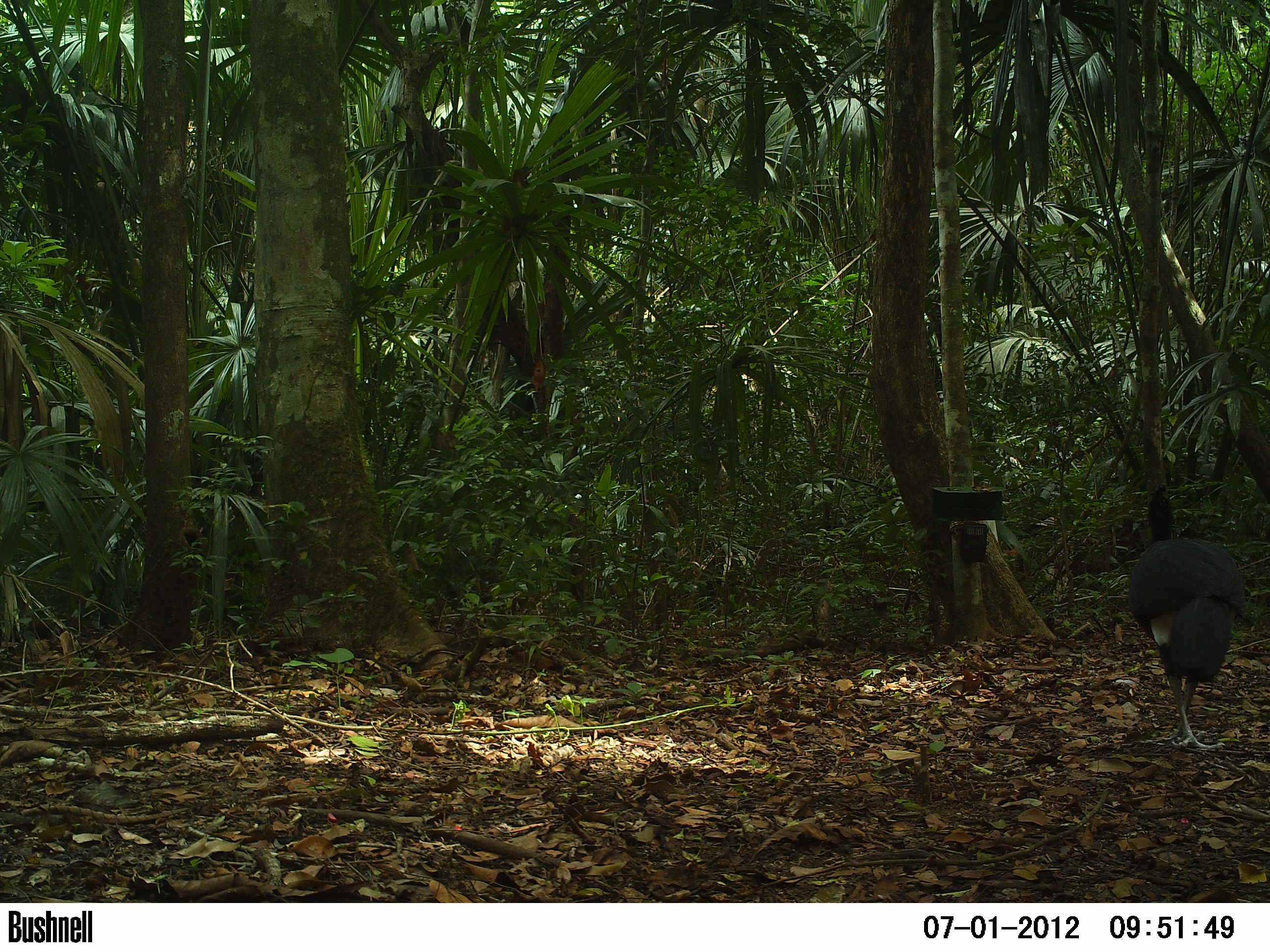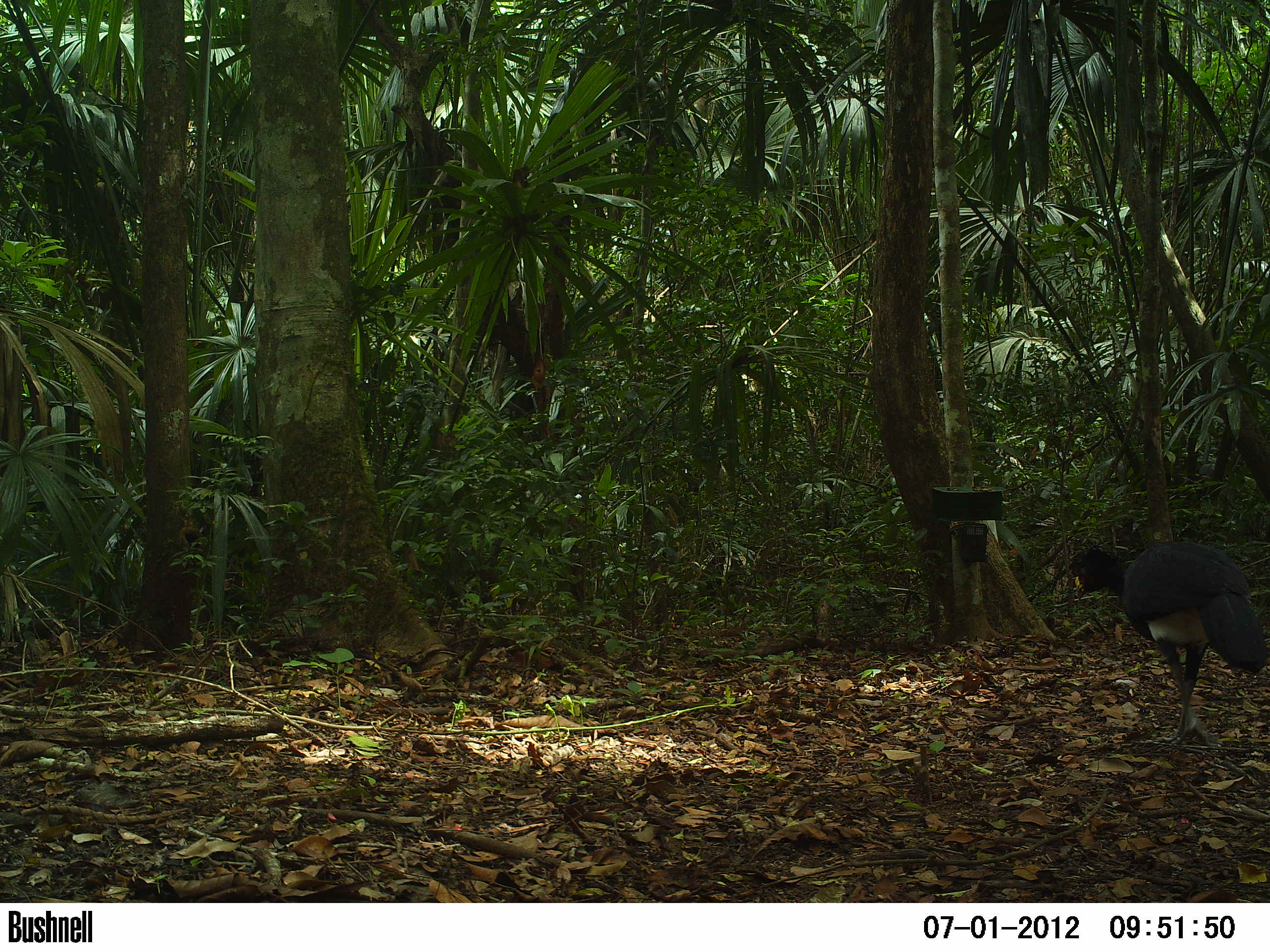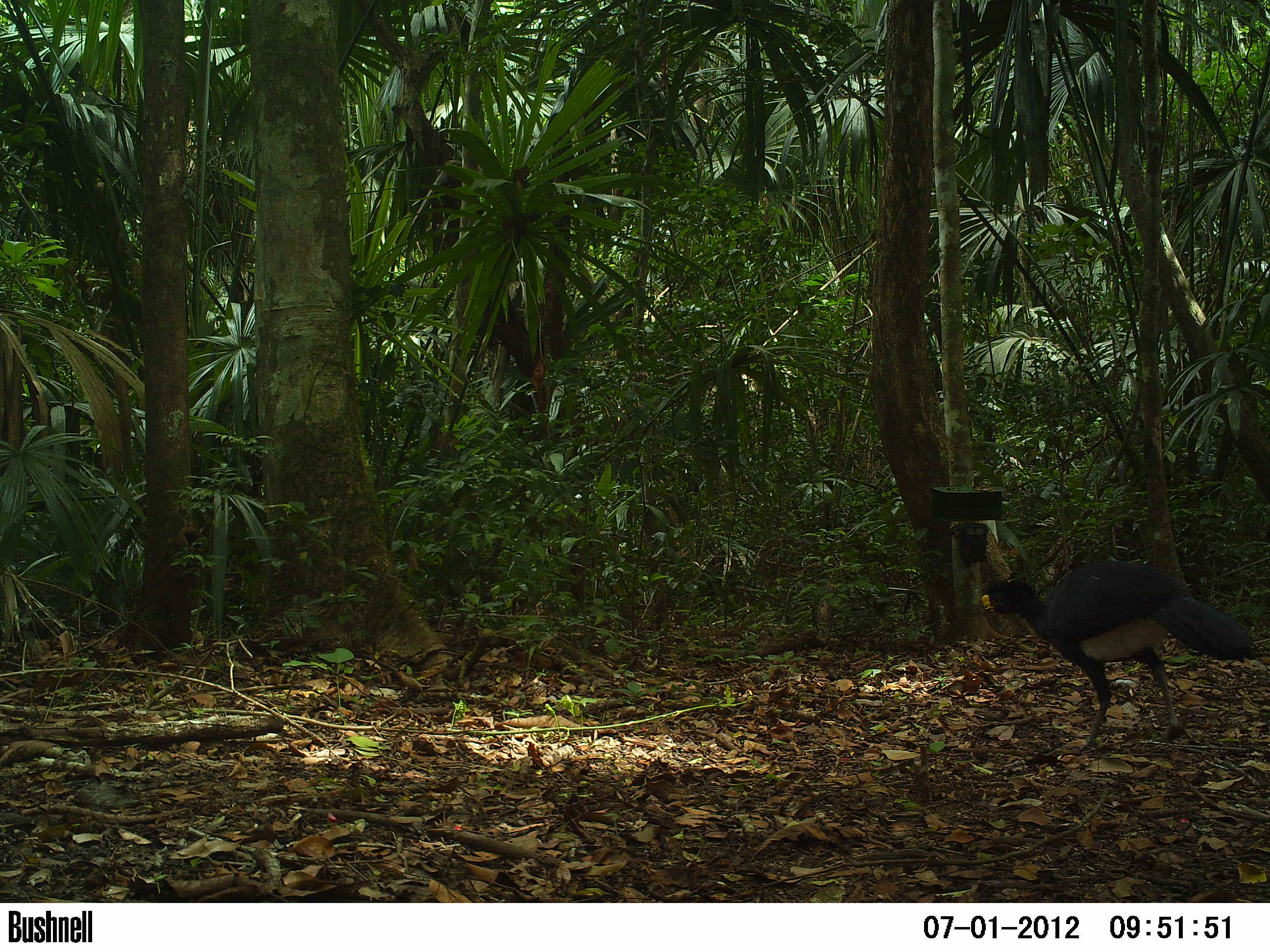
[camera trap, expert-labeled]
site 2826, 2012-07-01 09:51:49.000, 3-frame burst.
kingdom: Animalia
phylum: Chordata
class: Aves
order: Galliformes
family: Cracidae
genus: Crax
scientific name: Crax rubra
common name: great curassow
Crax rubra (great curassow), count 1, age adult, sex male.